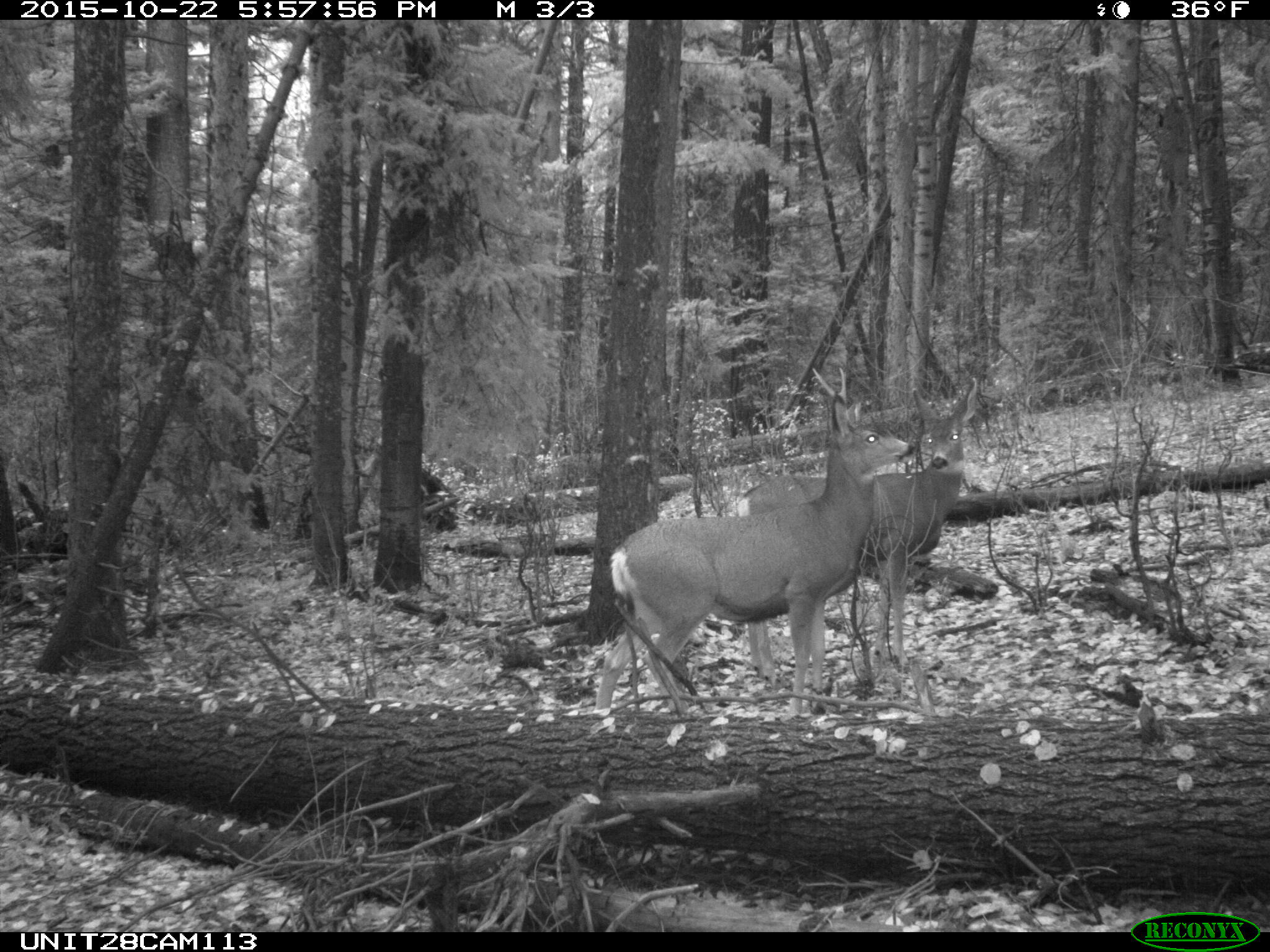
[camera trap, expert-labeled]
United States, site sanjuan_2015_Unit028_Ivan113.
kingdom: Animalia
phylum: Chordata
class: Mammalia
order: Artiodactyla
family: Cervidae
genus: Odocoileus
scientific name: Odocoileus hemionus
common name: mule deer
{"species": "Odocoileus hemionus (mule deer)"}